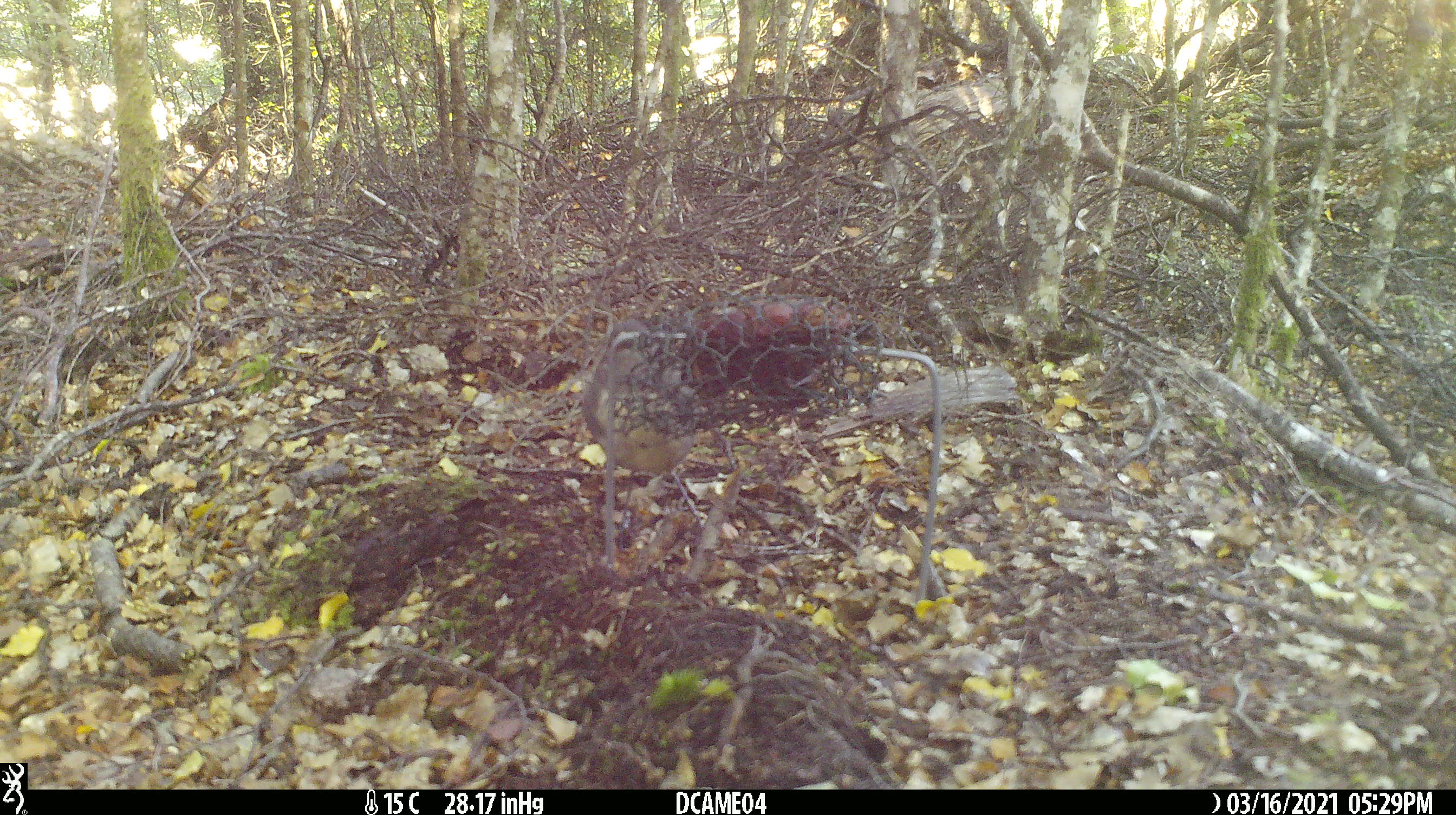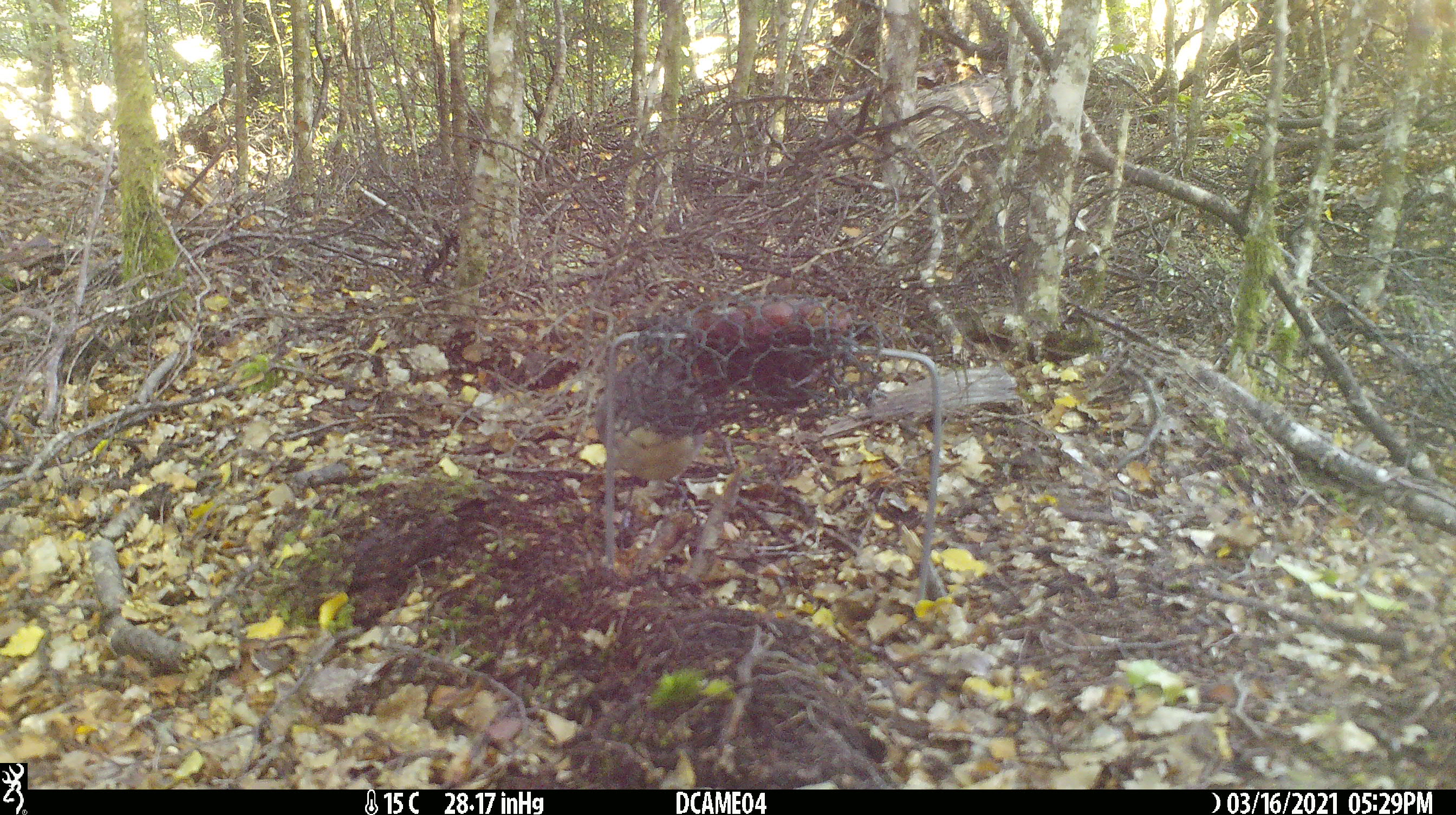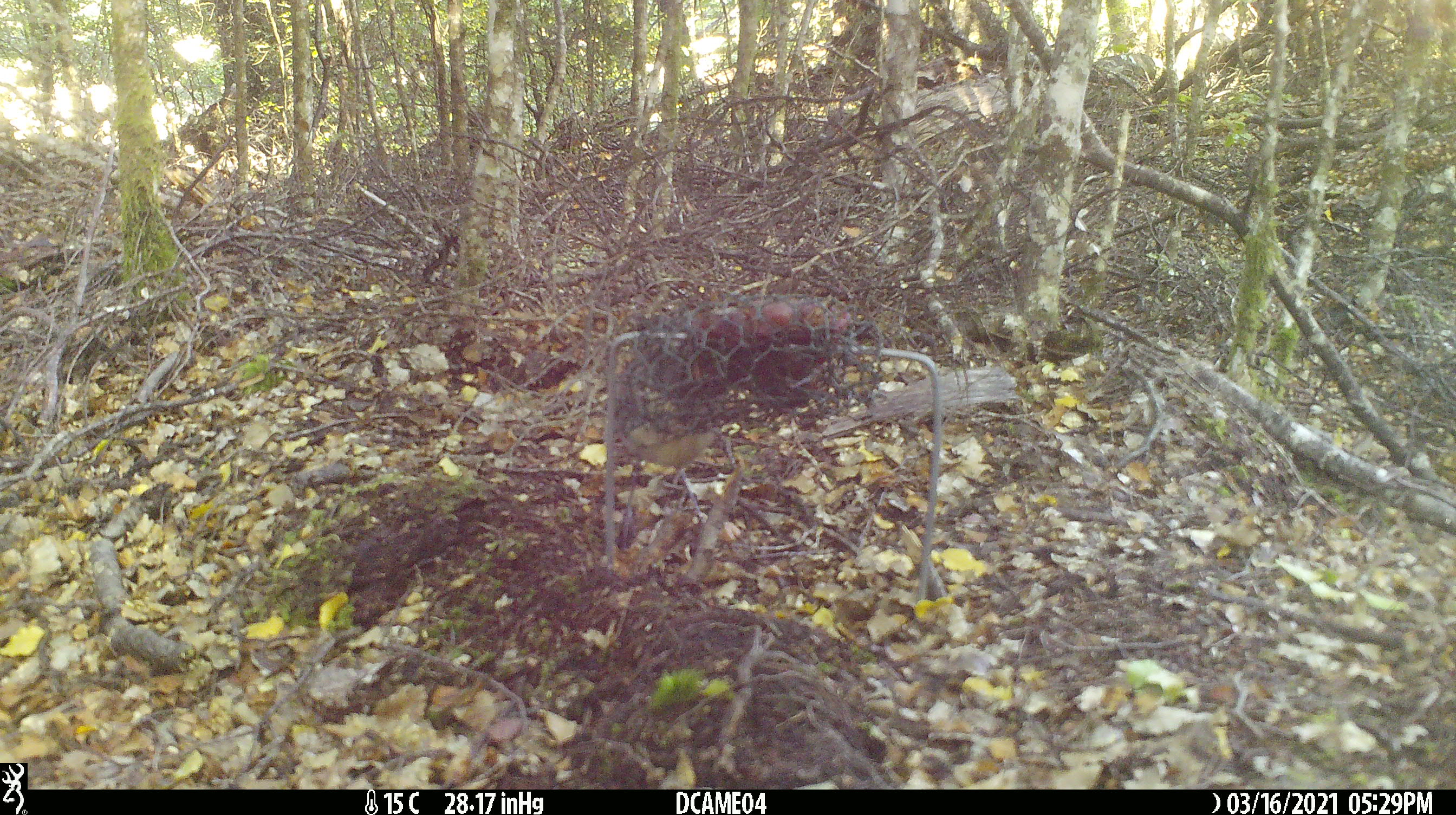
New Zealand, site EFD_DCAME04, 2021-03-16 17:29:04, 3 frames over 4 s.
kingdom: Animalia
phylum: Chordata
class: Aves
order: Passeriformes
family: Petroicidae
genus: Petroica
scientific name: Petroica australis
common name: new zealand robin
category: robin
Robin (new zealand robin) (Petroica australis).